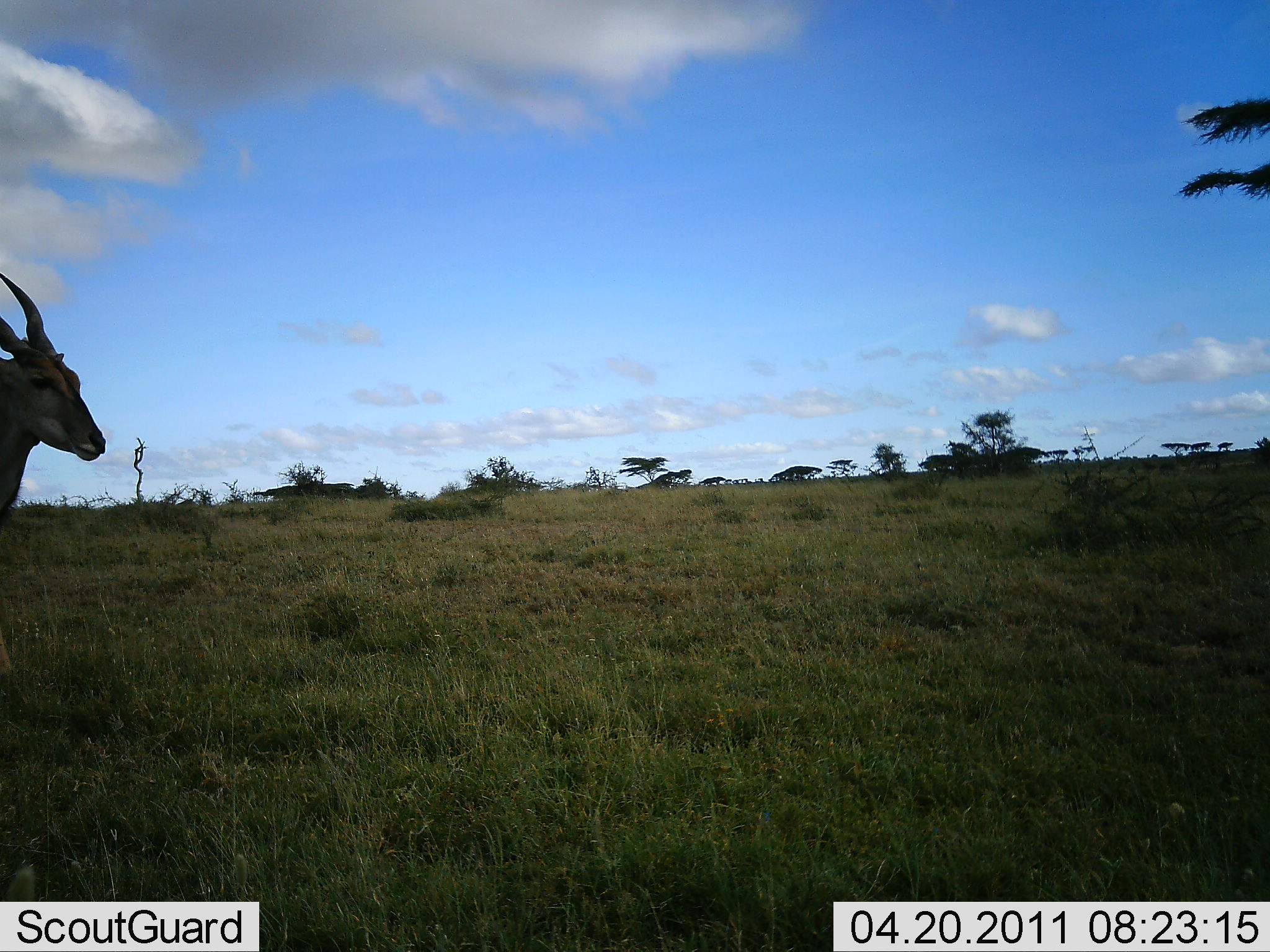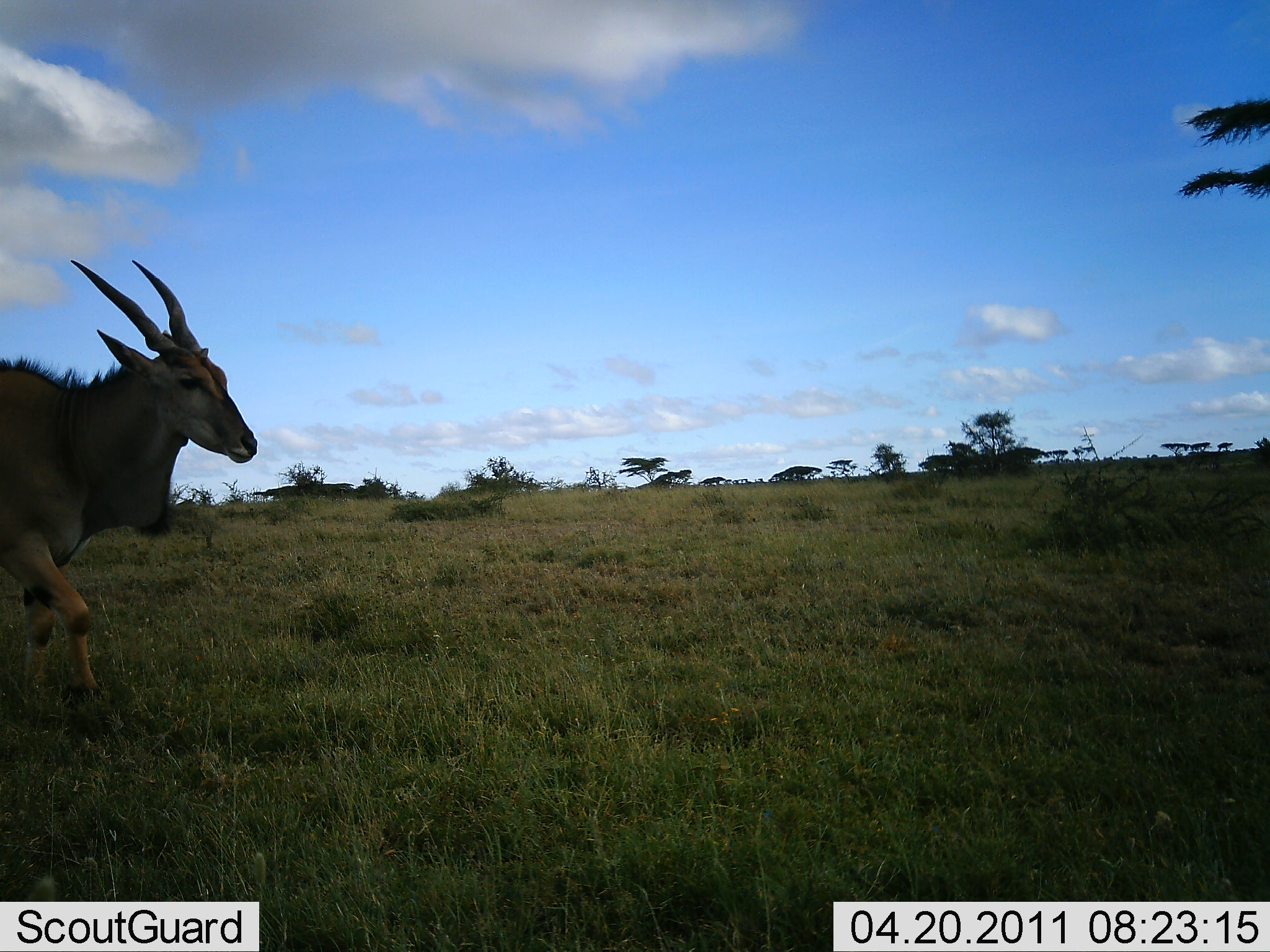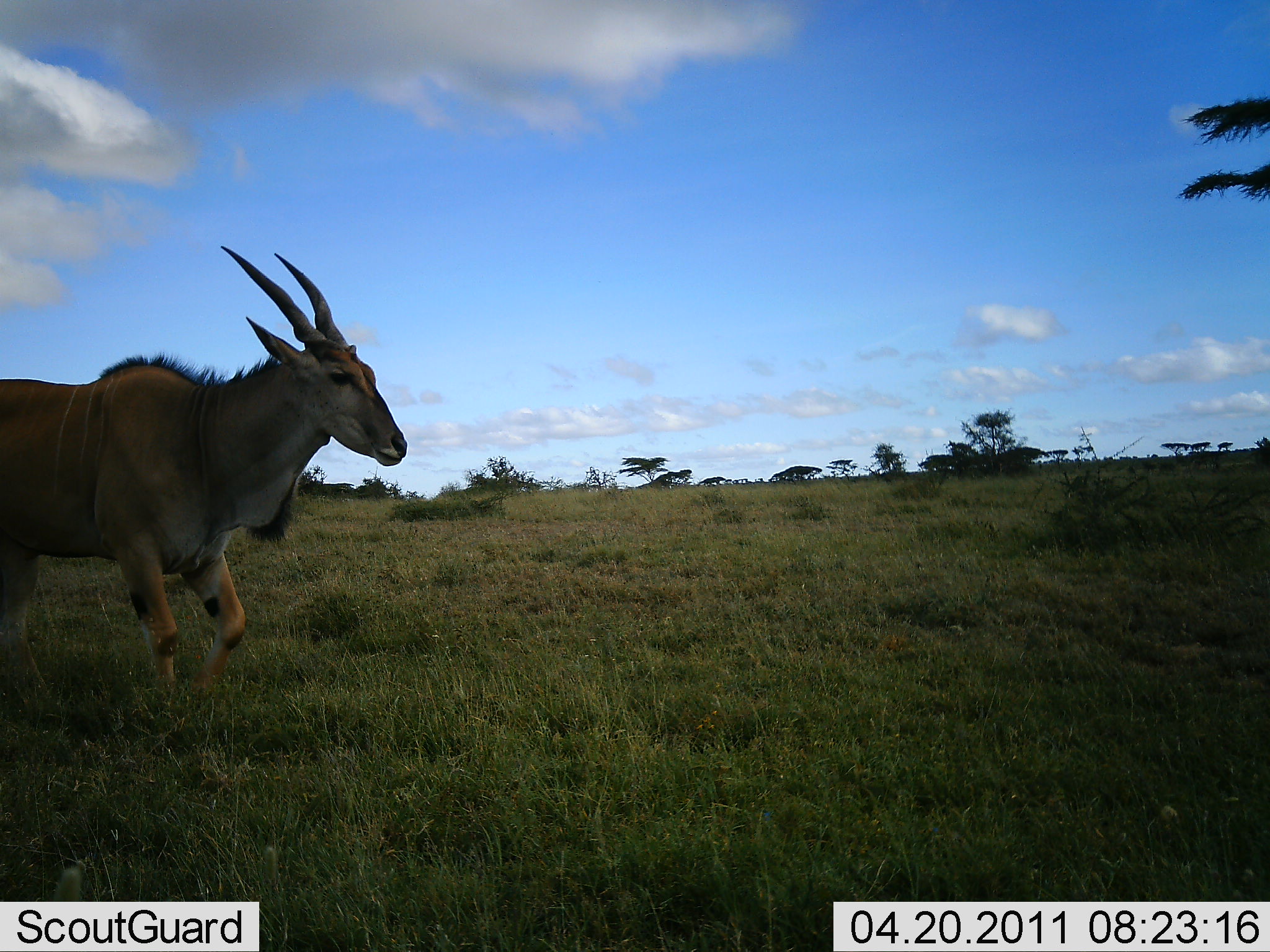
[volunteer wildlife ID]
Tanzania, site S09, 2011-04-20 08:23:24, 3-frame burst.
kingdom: Animalia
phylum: Chordata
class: Mammalia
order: Artiodactyla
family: Bovidae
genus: Tragelaphus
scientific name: Tragelaphus oryx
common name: eland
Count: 1.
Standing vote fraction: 0%.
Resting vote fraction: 0%.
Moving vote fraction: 100%.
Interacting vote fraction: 0%.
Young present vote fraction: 0%.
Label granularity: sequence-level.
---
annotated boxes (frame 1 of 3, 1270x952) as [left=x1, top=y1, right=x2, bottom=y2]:
animal: [left=0, top=272, right=107, bottom=524]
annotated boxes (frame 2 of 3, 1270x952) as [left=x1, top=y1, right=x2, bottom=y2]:
animal: [left=0, top=257, right=259, bottom=705]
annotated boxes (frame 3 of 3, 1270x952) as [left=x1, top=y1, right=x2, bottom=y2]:
animal: [left=0, top=245, right=409, bottom=717]